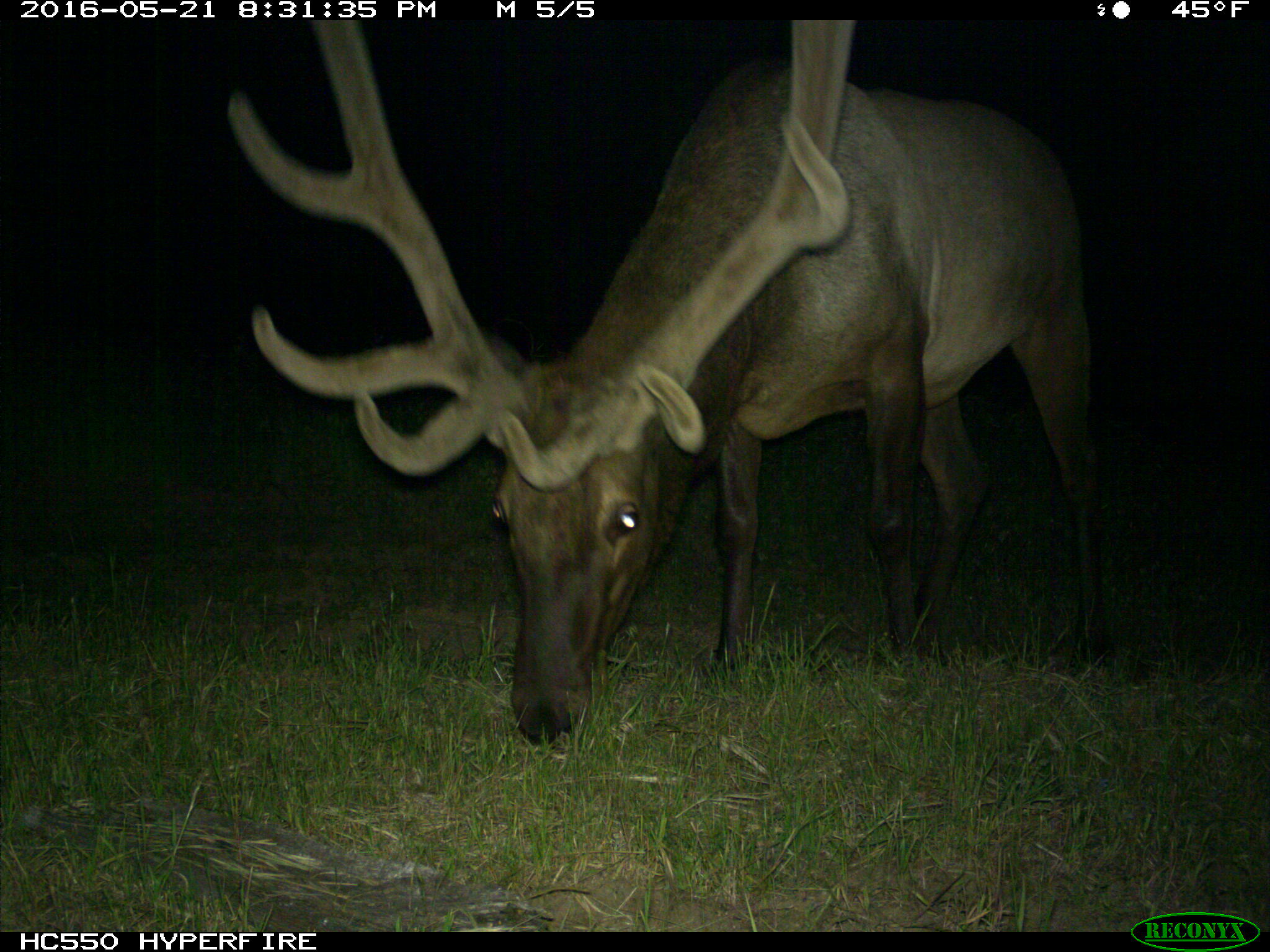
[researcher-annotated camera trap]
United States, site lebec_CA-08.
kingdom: Animalia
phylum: Chordata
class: Mammalia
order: Artiodactyla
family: Cervidae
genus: Cervus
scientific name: Cervus canadensis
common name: elk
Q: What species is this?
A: Cervus canadensis (elk).